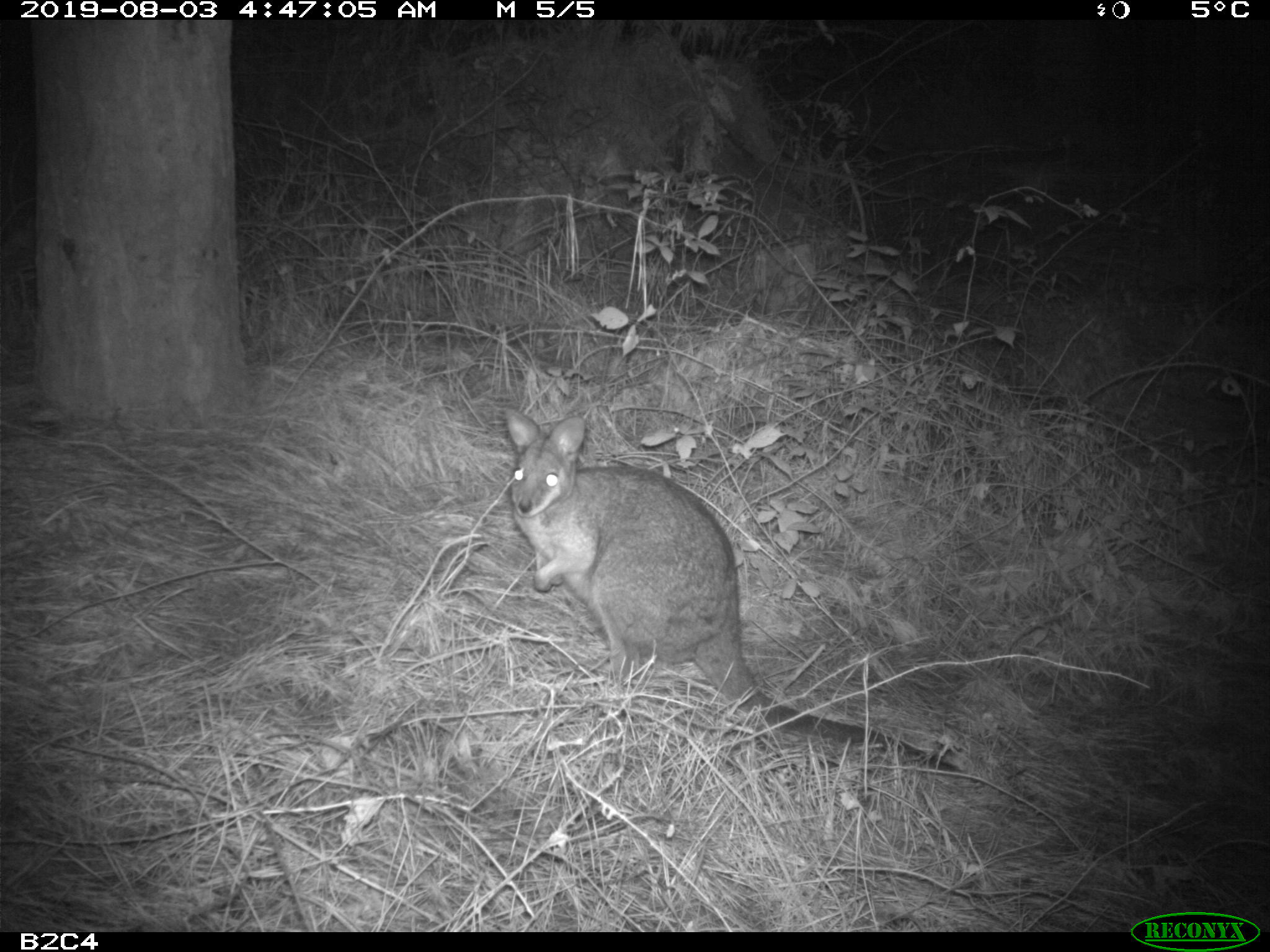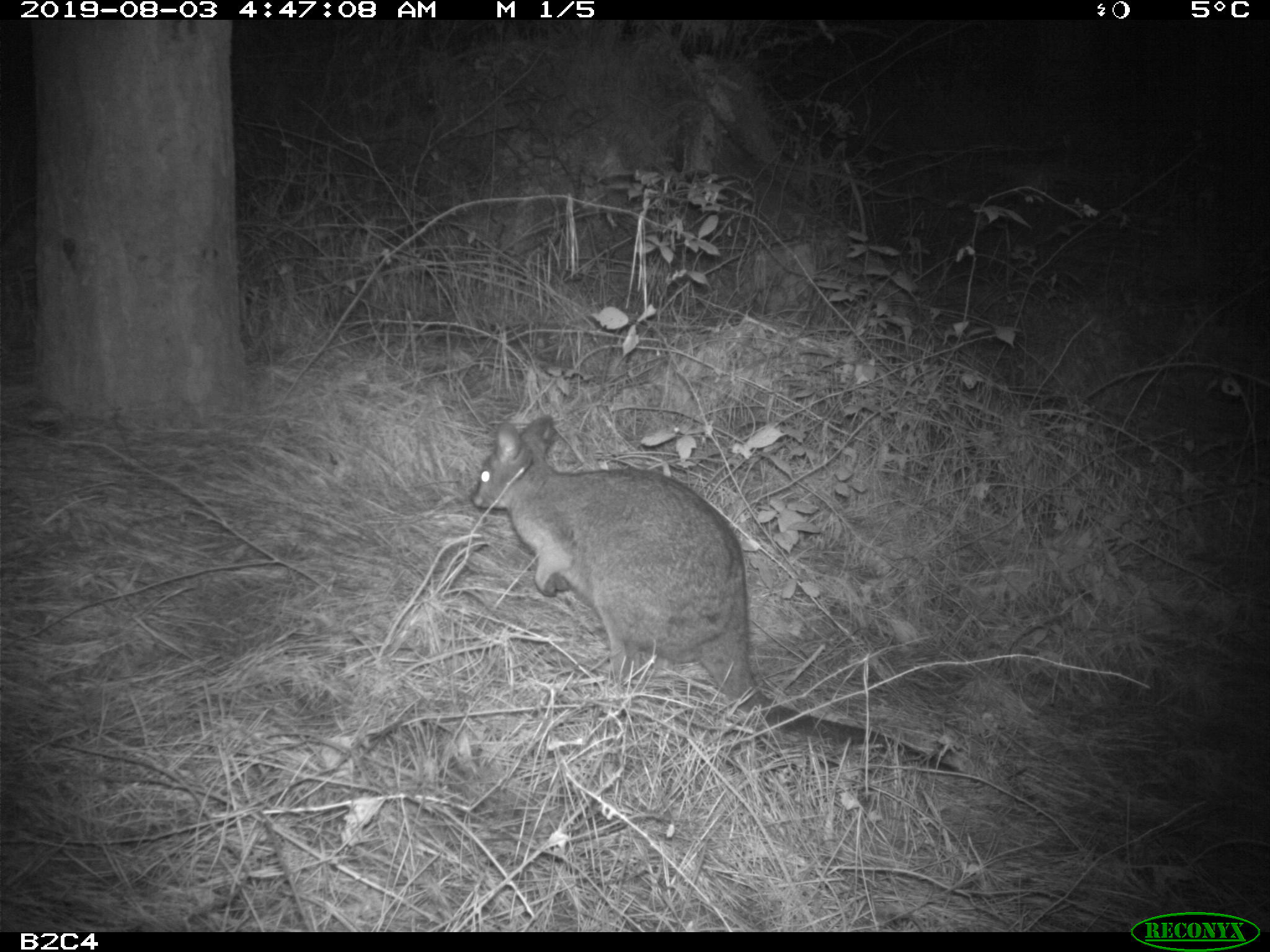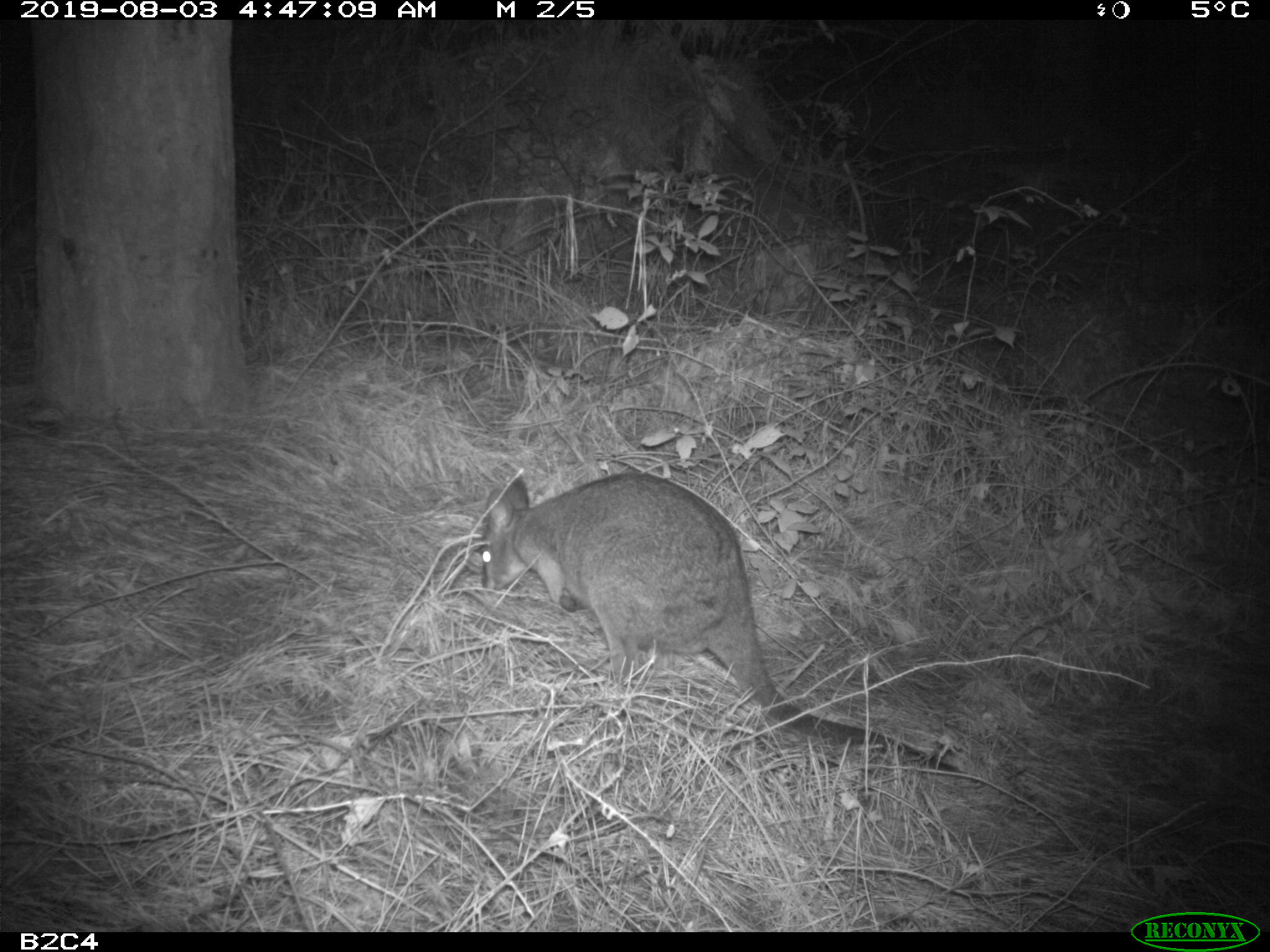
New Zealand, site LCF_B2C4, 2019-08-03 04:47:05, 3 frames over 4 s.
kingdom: Animalia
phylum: Chordata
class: Mammalia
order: Diprotodontia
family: Macropodidae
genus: Notamacropus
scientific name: Notamacropus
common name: wallaby